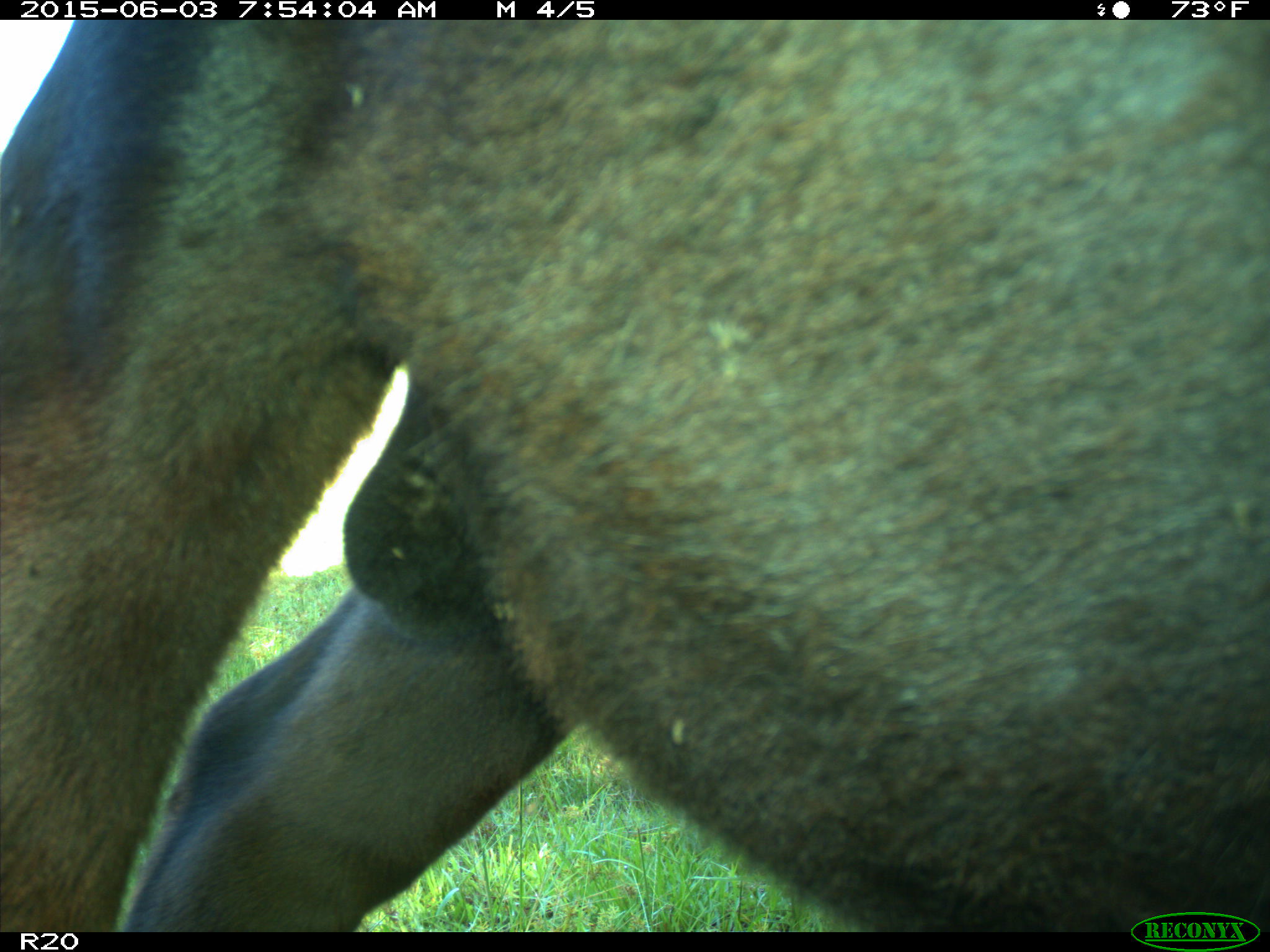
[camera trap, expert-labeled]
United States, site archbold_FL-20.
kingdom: Animalia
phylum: Chordata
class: Mammalia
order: Artiodactyla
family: Bovidae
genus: Bos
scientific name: Bos taurus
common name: domestic cow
Bos taurus (domestic cow).